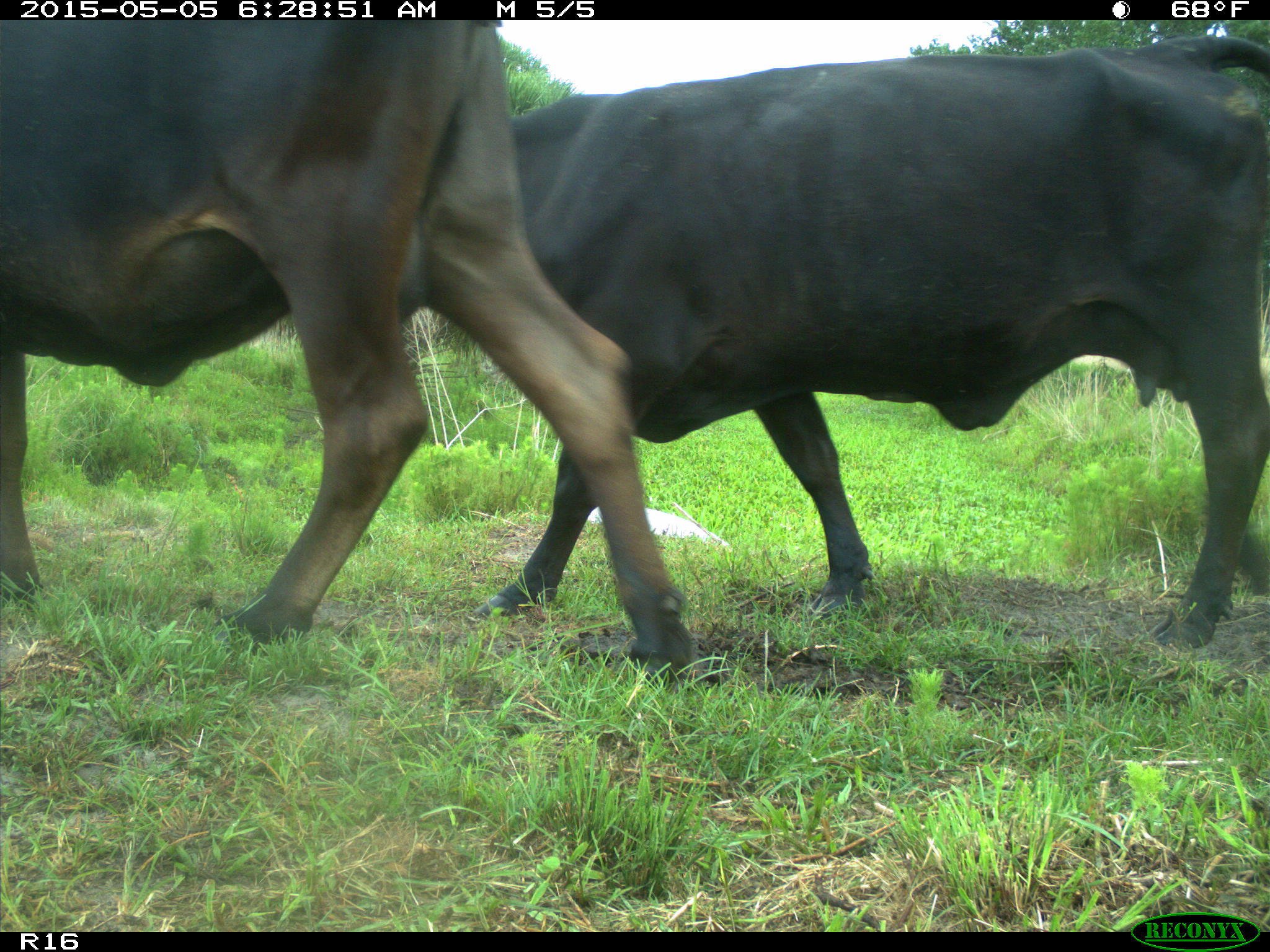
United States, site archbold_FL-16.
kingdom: Animalia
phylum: Chordata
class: Mammalia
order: Artiodactyla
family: Bovidae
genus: Bos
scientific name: Bos taurus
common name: domestic cow